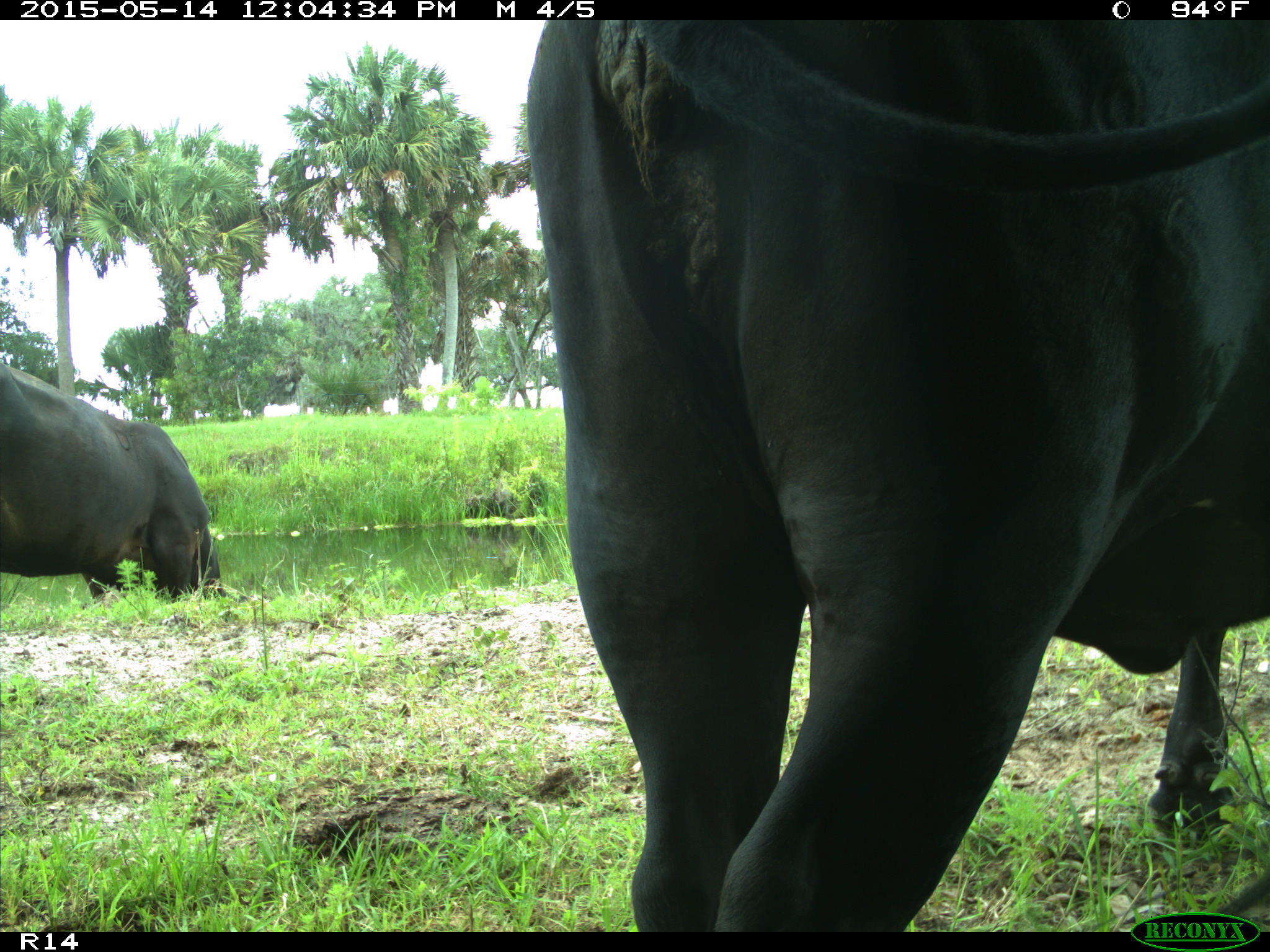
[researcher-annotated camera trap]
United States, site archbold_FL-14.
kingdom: Animalia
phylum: Chordata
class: Mammalia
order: Artiodactyla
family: Bovidae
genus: Bos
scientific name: Bos taurus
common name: domestic cow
Bos taurus (domestic cow).